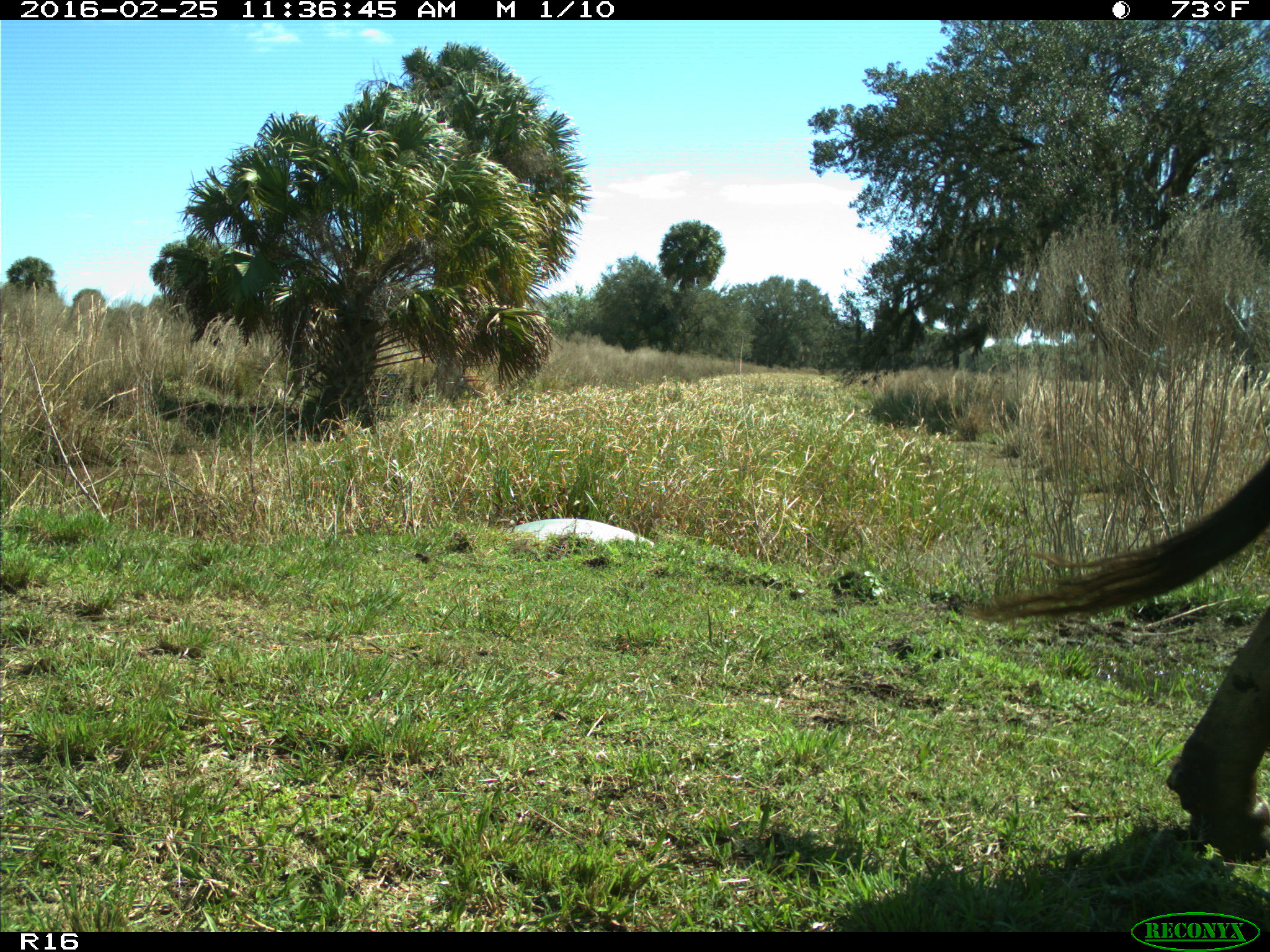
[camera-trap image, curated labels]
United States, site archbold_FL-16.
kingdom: Animalia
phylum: Chordata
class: Mammalia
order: Artiodactyla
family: Bovidae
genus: Bos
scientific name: Bos taurus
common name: domestic cow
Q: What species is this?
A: Bos taurus (domestic cow).